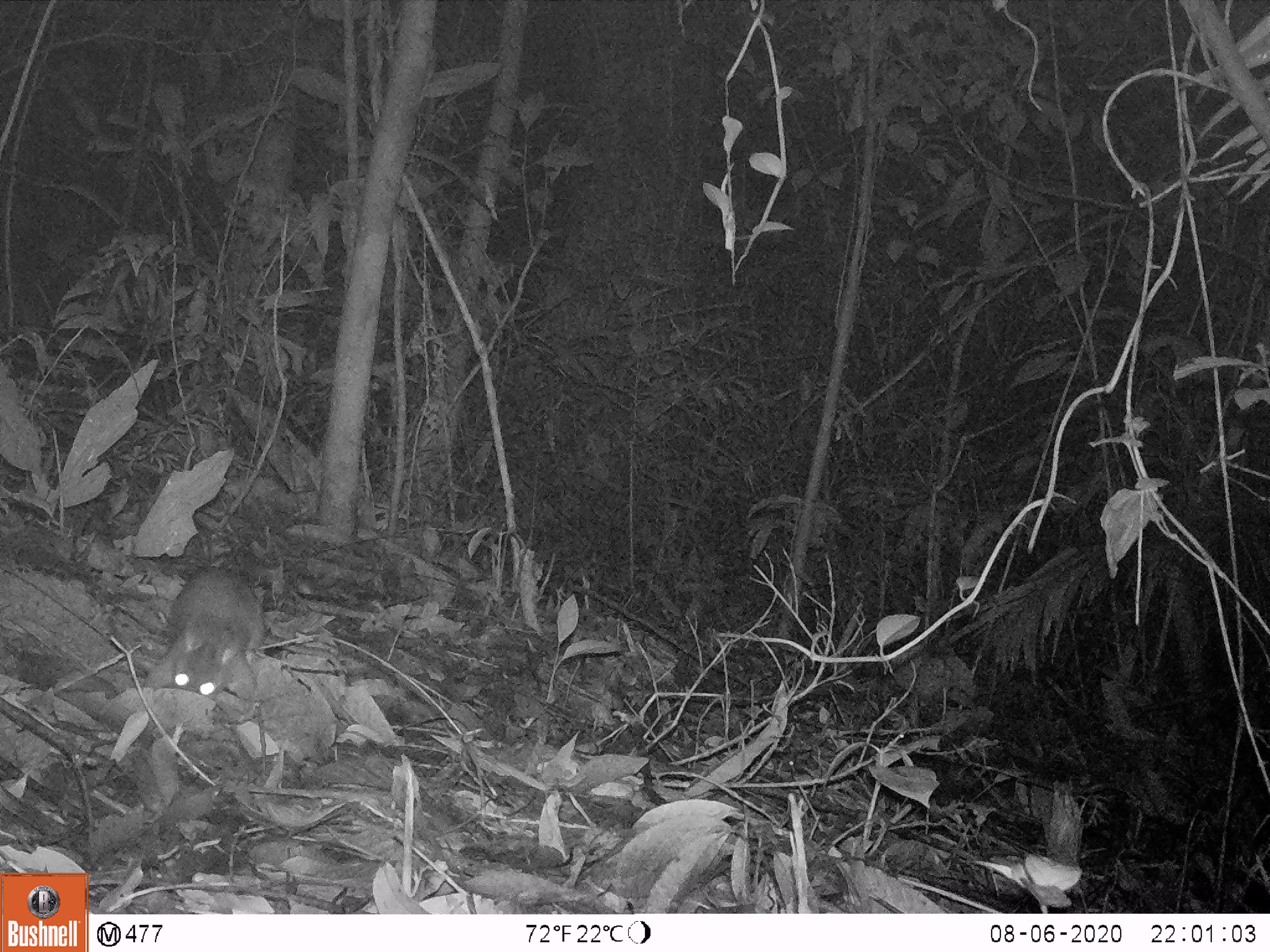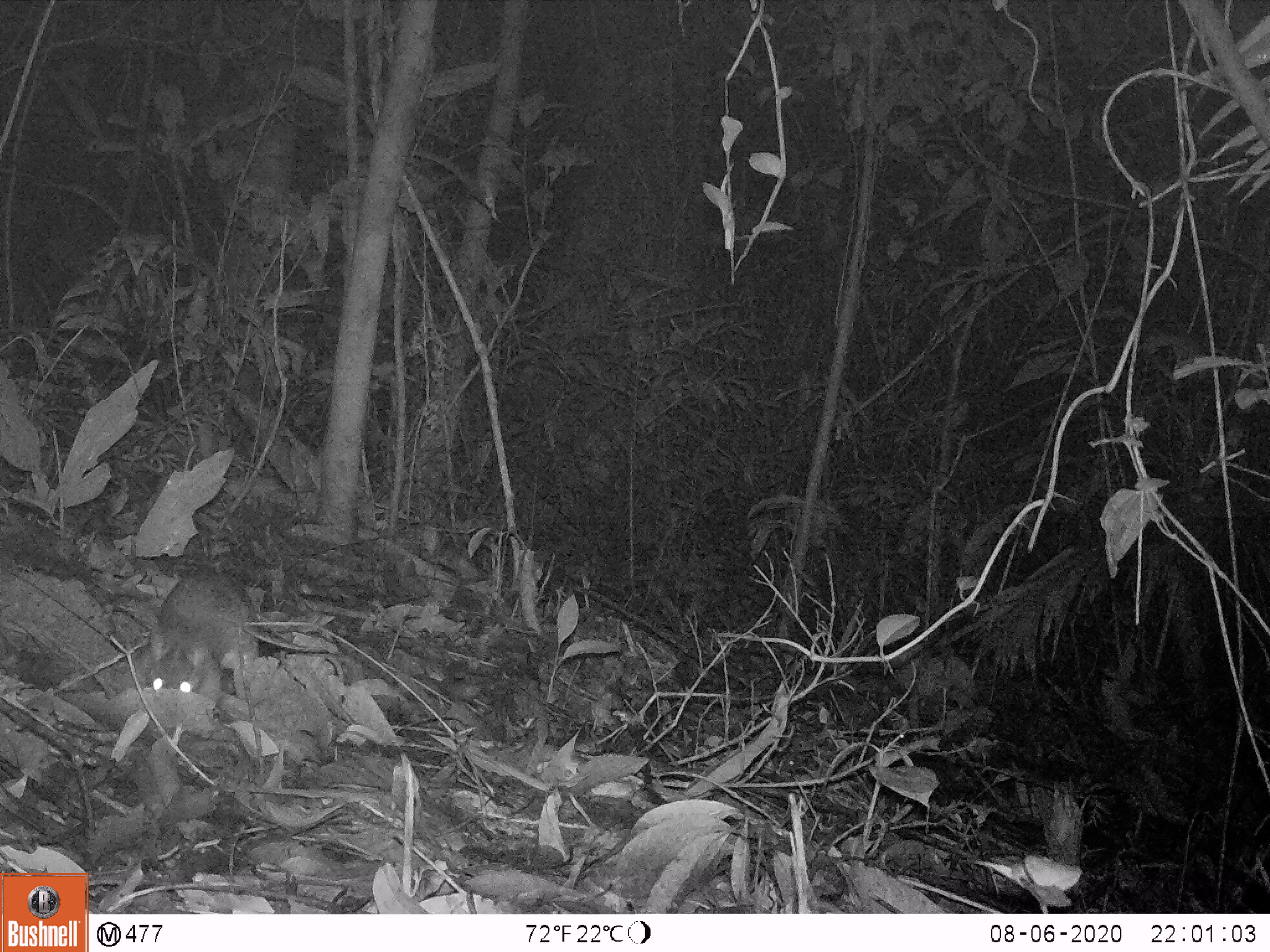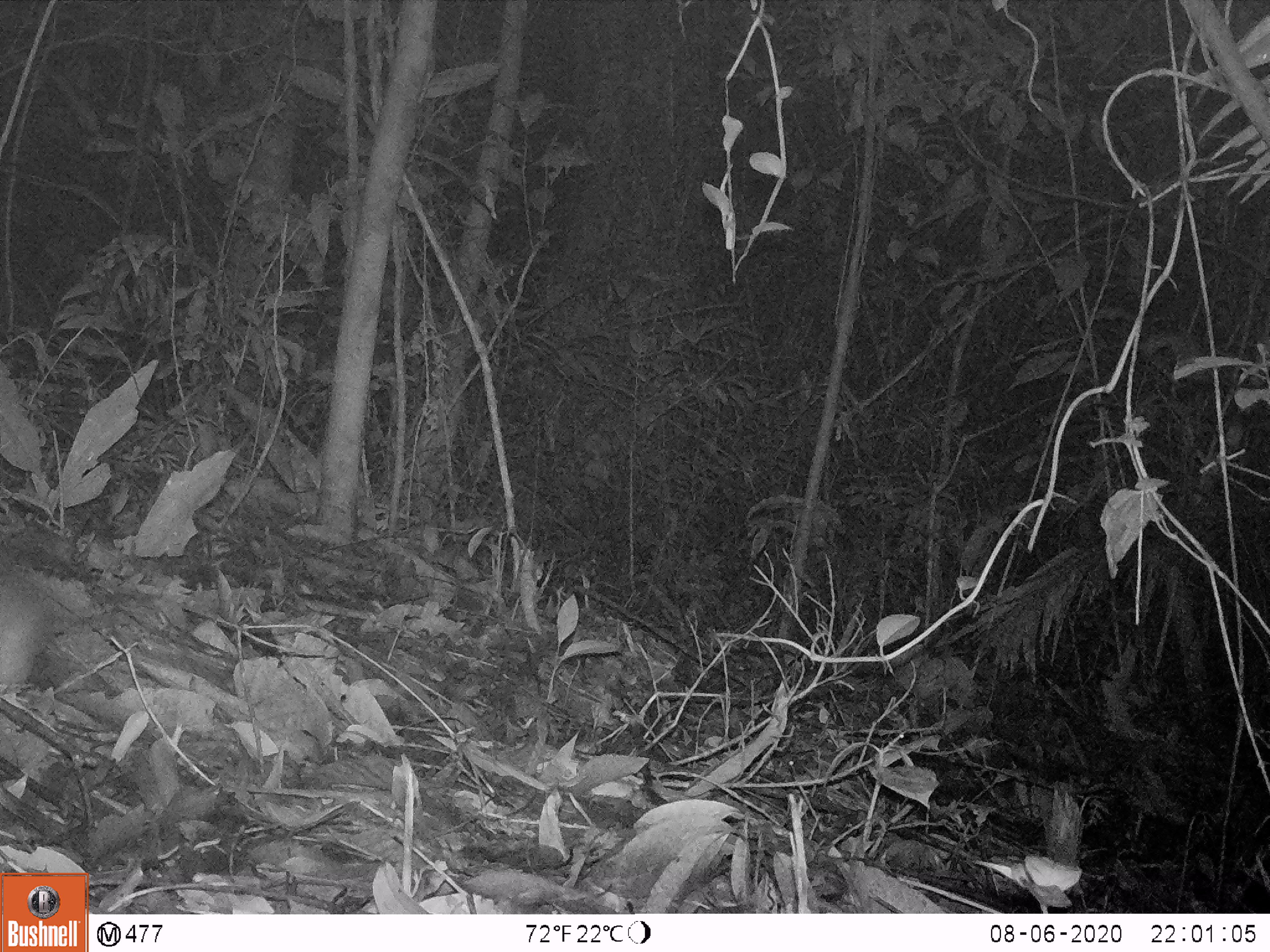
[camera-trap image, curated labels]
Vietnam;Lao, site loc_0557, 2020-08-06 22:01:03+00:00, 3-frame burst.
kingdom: Animalia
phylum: Chordata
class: Mammalia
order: Rodentia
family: Muridae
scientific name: Muridae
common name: old-world mice and rats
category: unidentified murid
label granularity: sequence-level